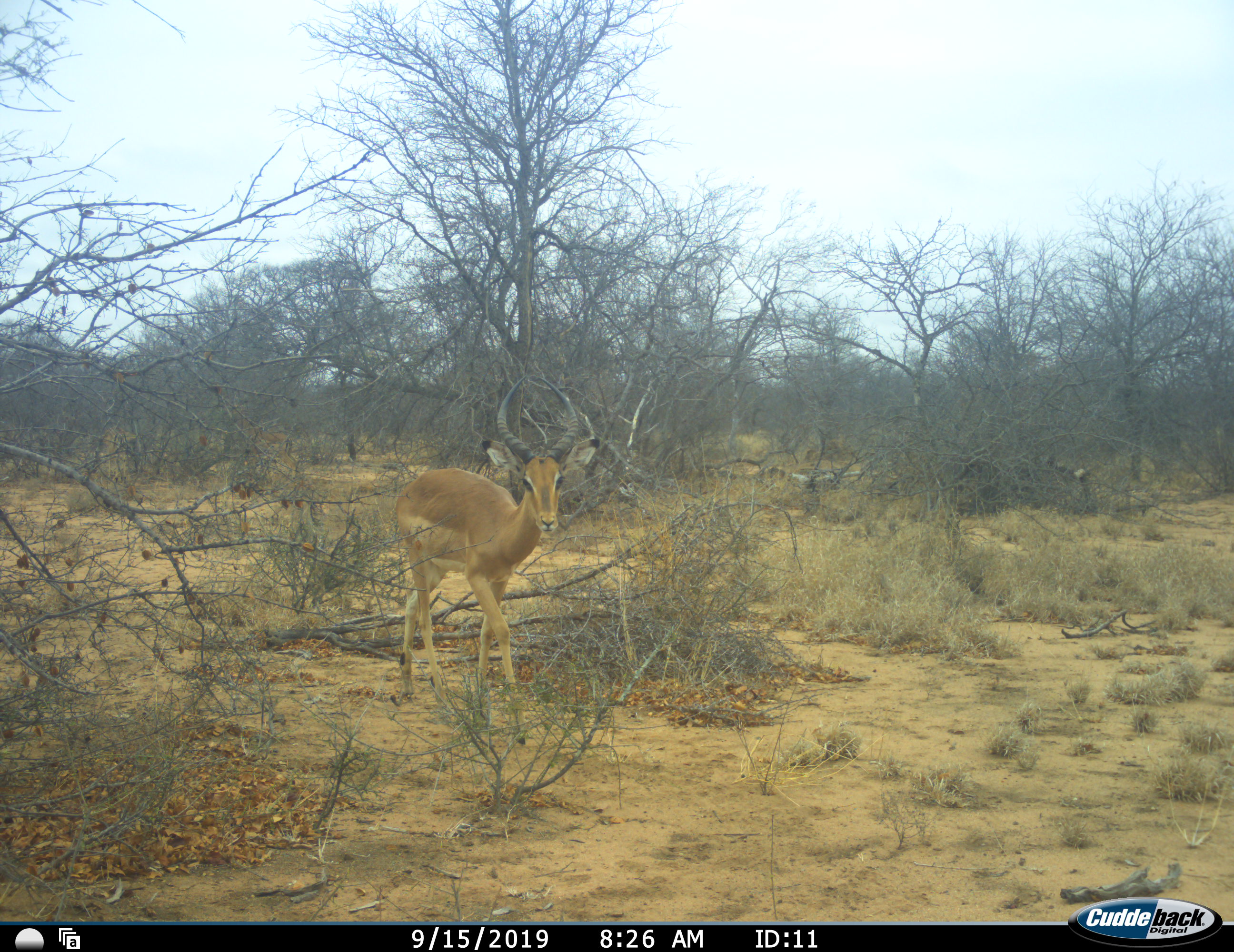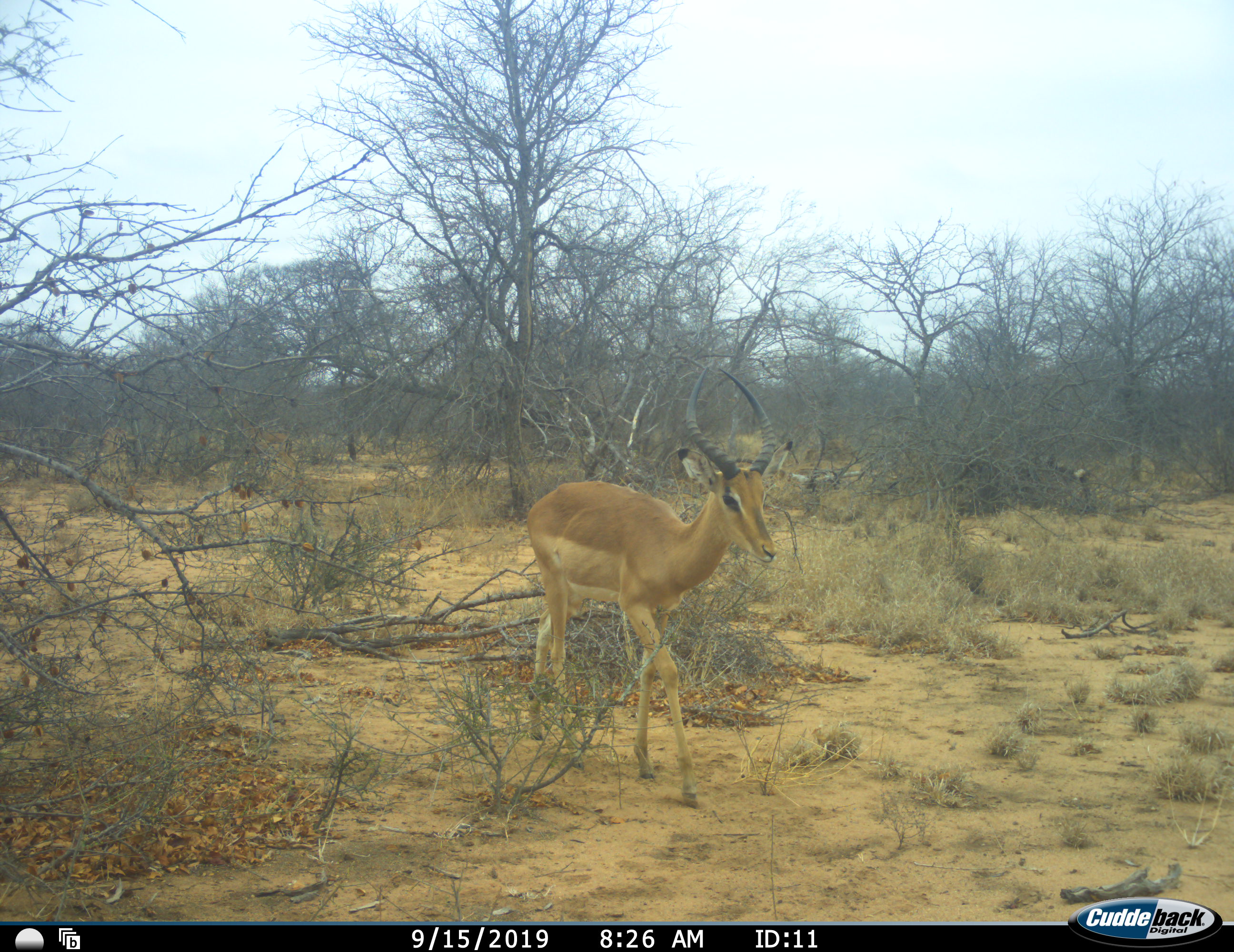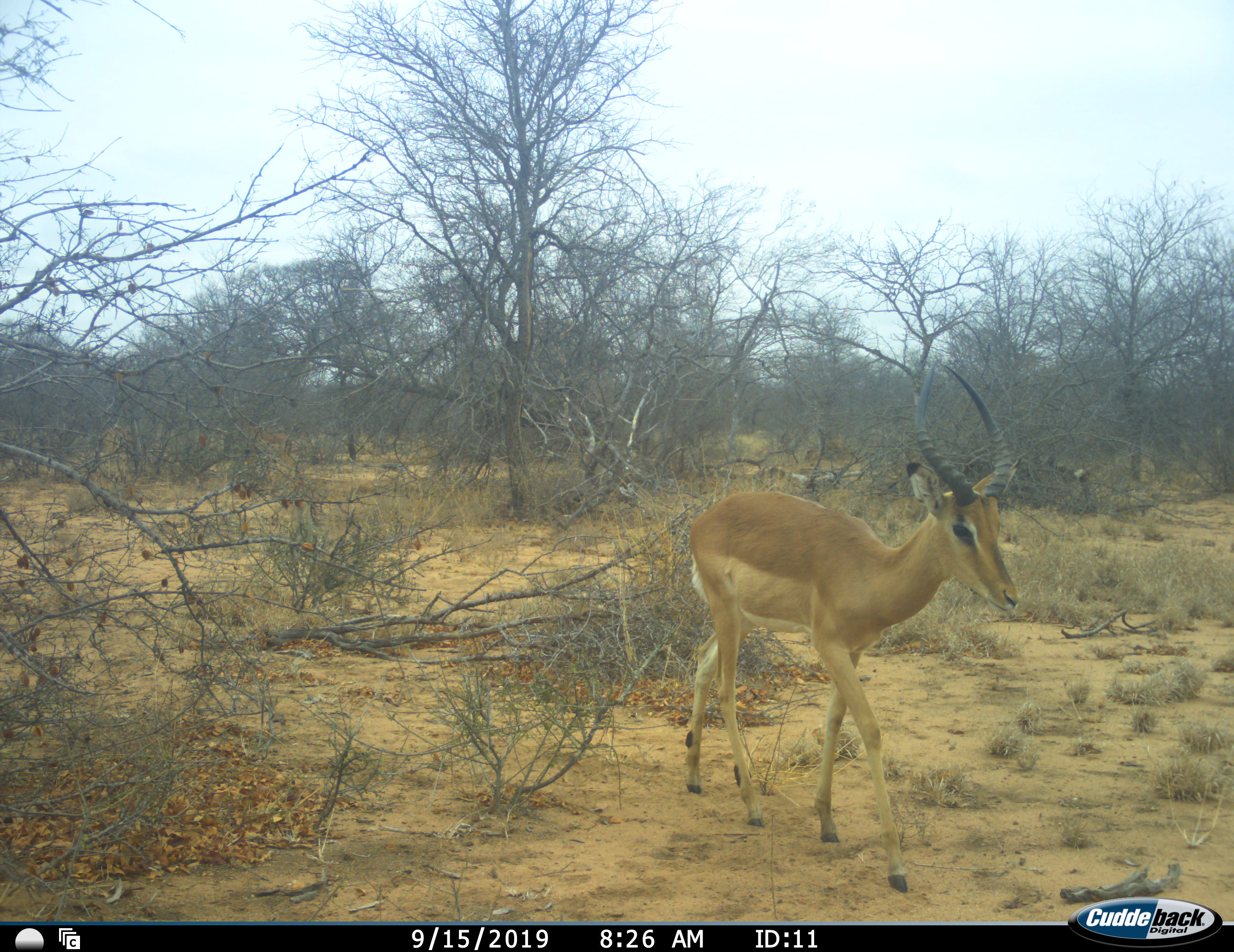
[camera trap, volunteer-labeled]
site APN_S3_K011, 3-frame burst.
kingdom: Animalia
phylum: Chordata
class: Mammalia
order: Artiodactyla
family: Bovidae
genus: Aepyceros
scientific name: Aepyceros melampus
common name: impala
Impala (Aepyceros melampus), count 1. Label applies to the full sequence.